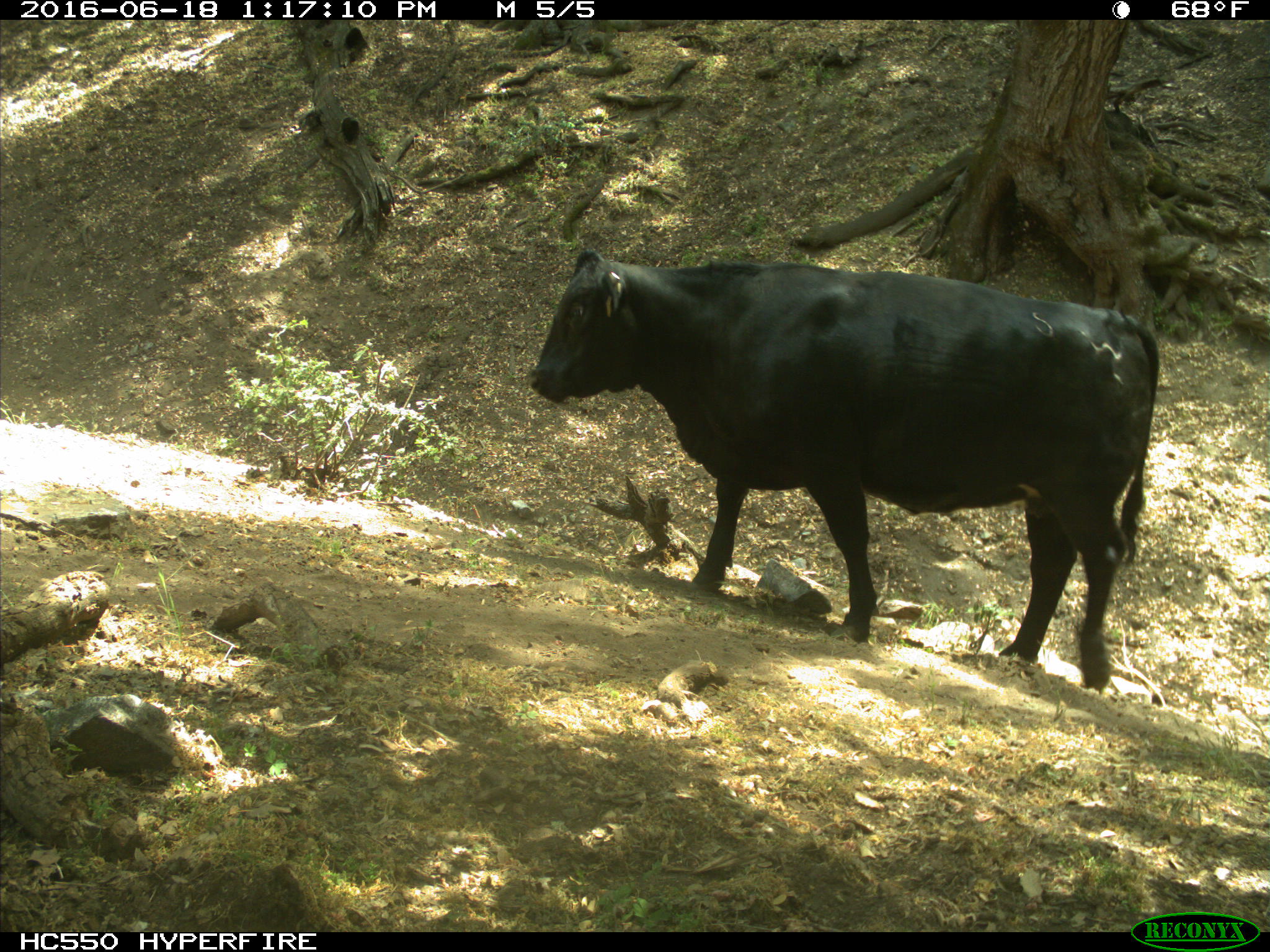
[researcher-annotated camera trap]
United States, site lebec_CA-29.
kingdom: Animalia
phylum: Chordata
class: Mammalia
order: Artiodactyla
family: Bovidae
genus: Bos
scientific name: Bos taurus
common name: domestic cow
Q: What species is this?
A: Bos taurus (domestic cow).